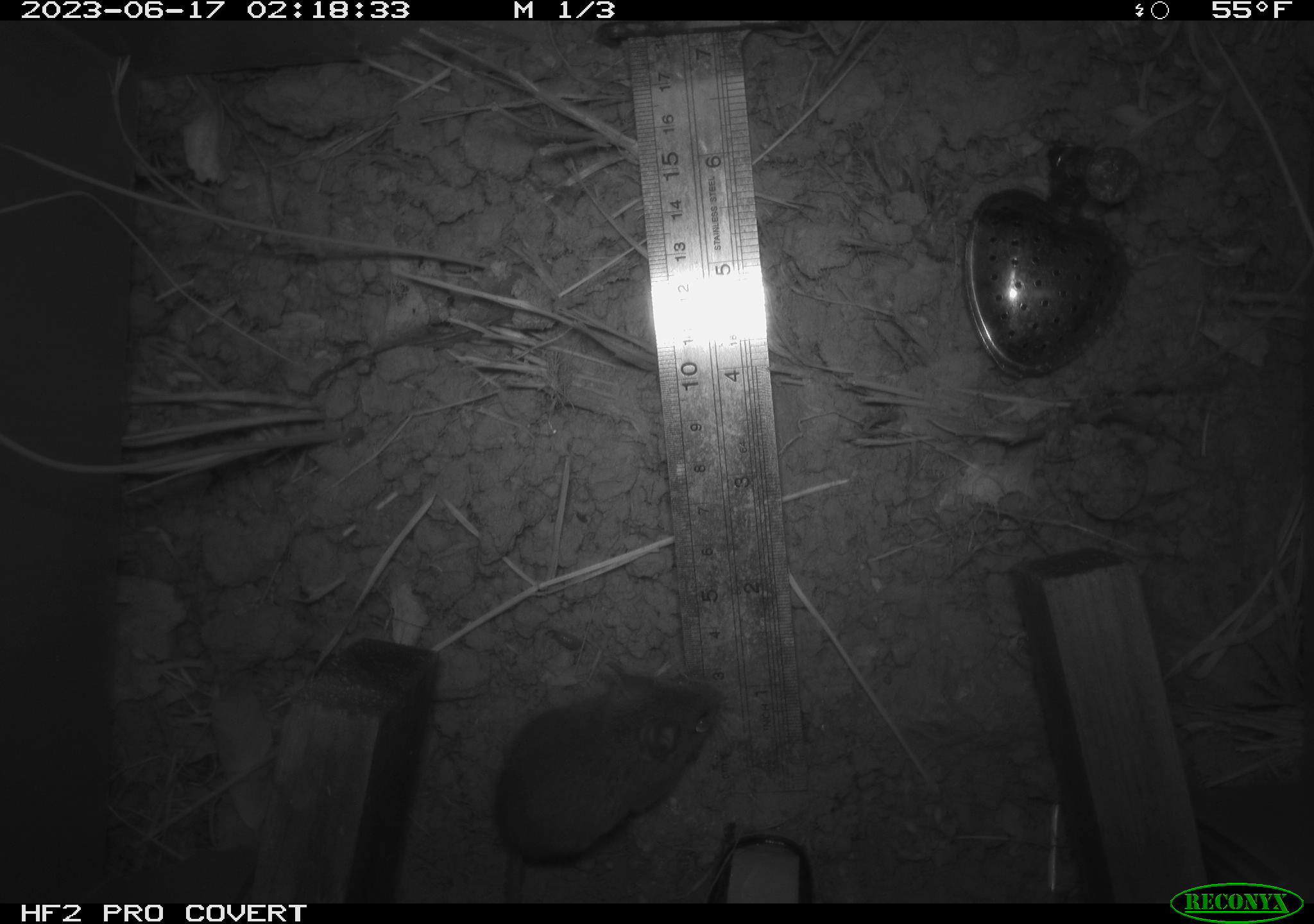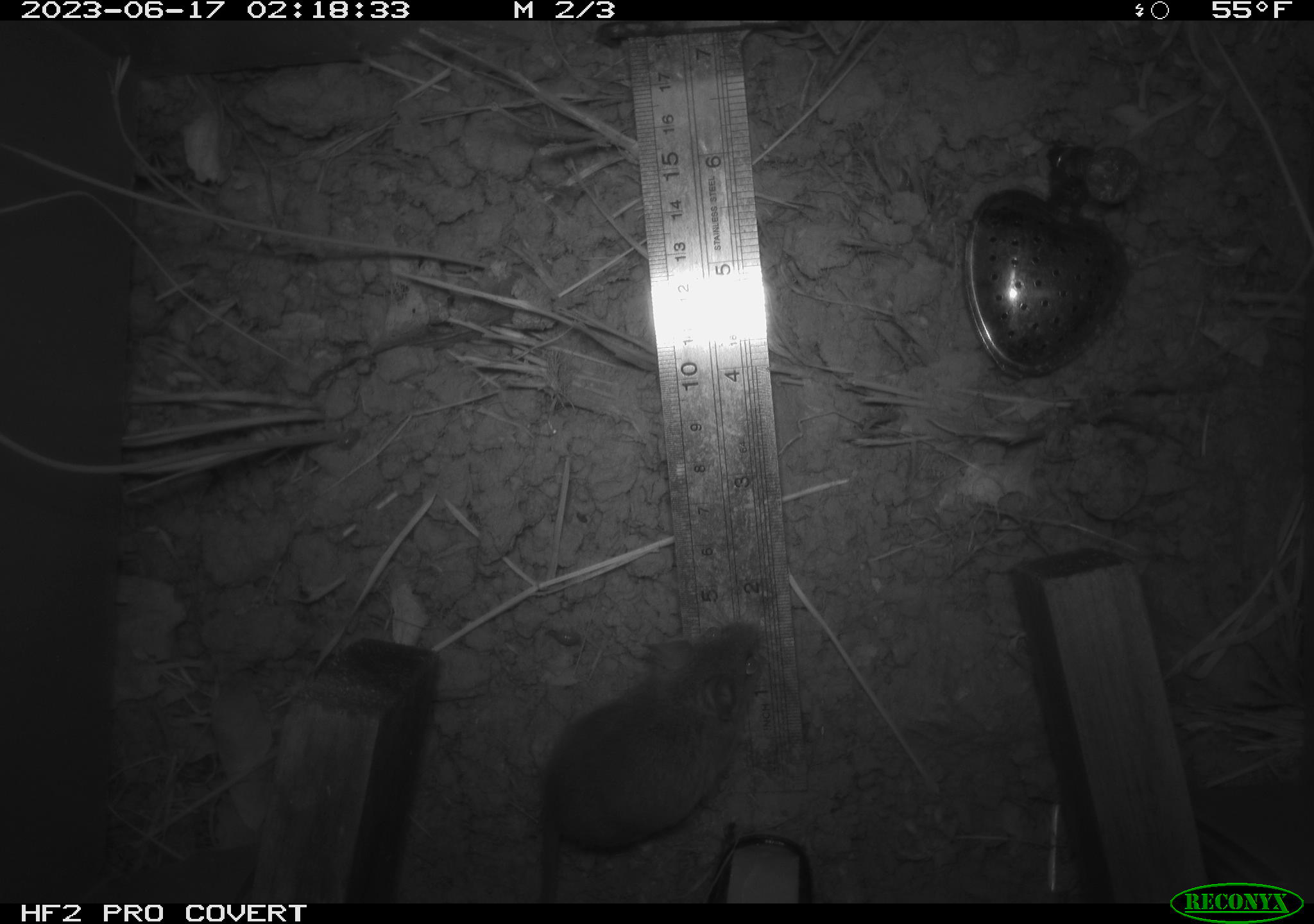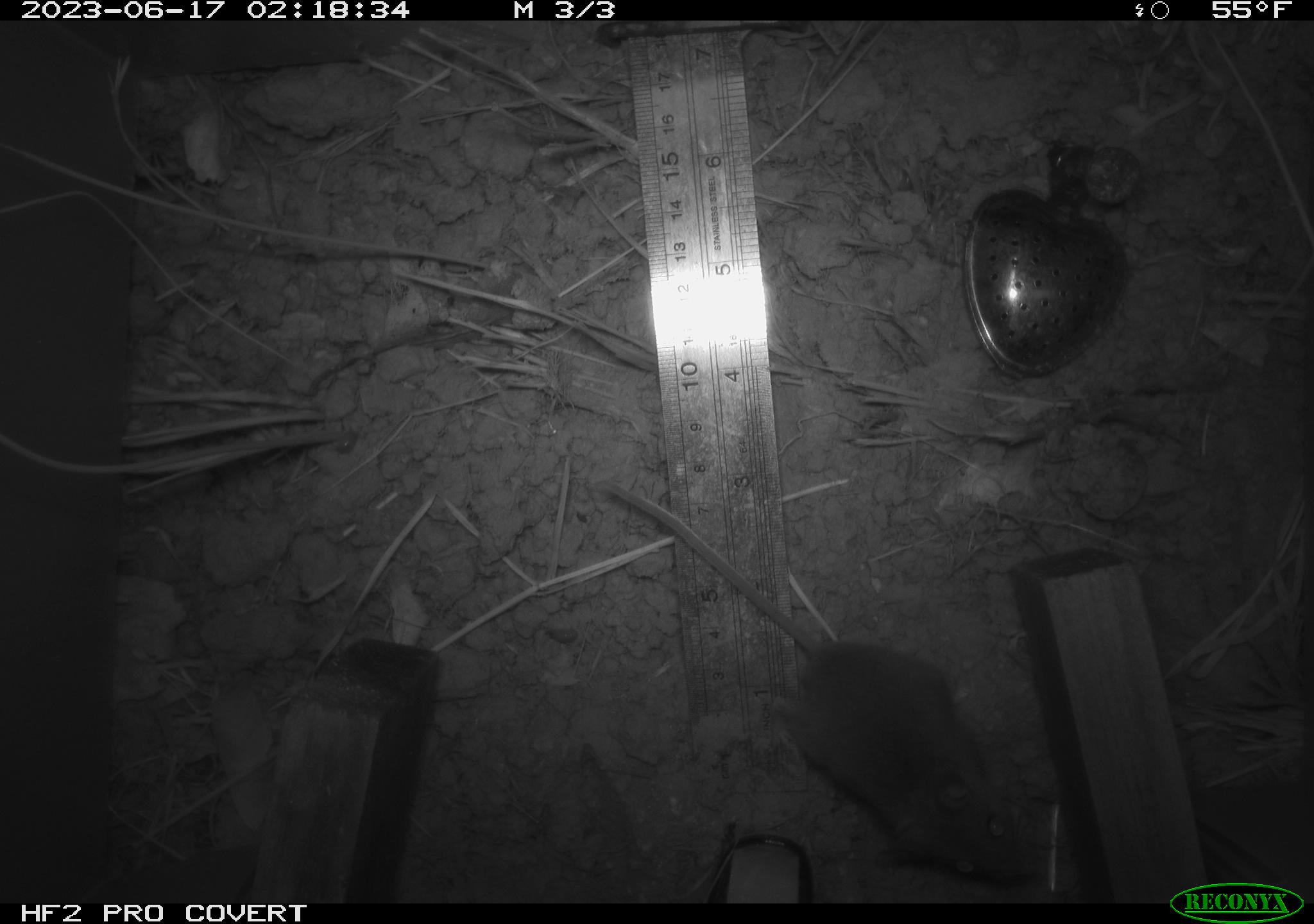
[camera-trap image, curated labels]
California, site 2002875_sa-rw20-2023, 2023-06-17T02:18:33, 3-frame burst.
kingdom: Animalia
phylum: Chordata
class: Mammalia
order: Rodentia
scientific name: Rodentia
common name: mouse species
Mouse species (Rodentia).